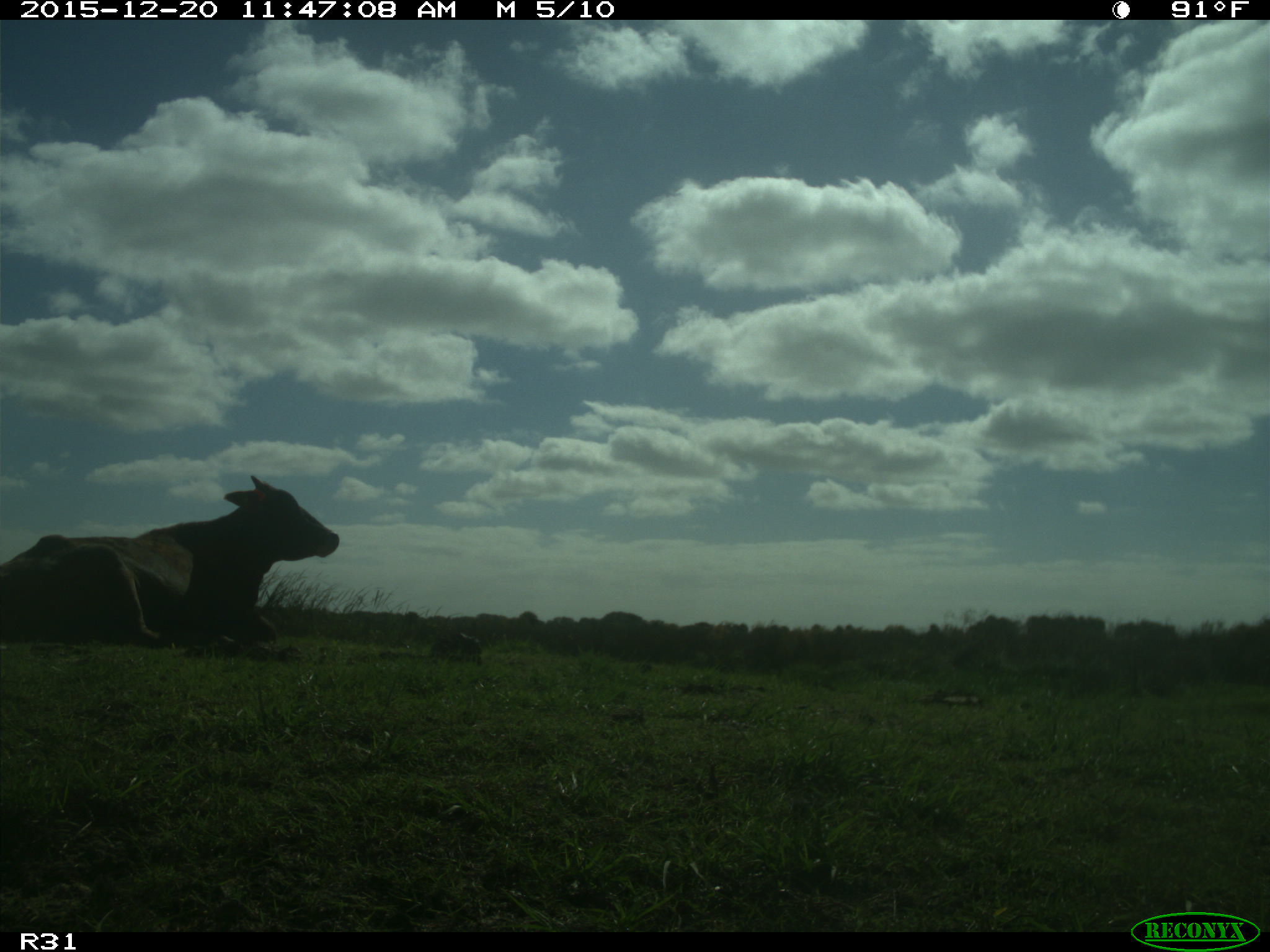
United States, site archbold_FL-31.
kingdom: Animalia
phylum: Chordata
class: Mammalia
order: Artiodactyla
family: Bovidae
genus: Bos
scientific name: Bos taurus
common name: domestic cow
Bos taurus (domestic cow).